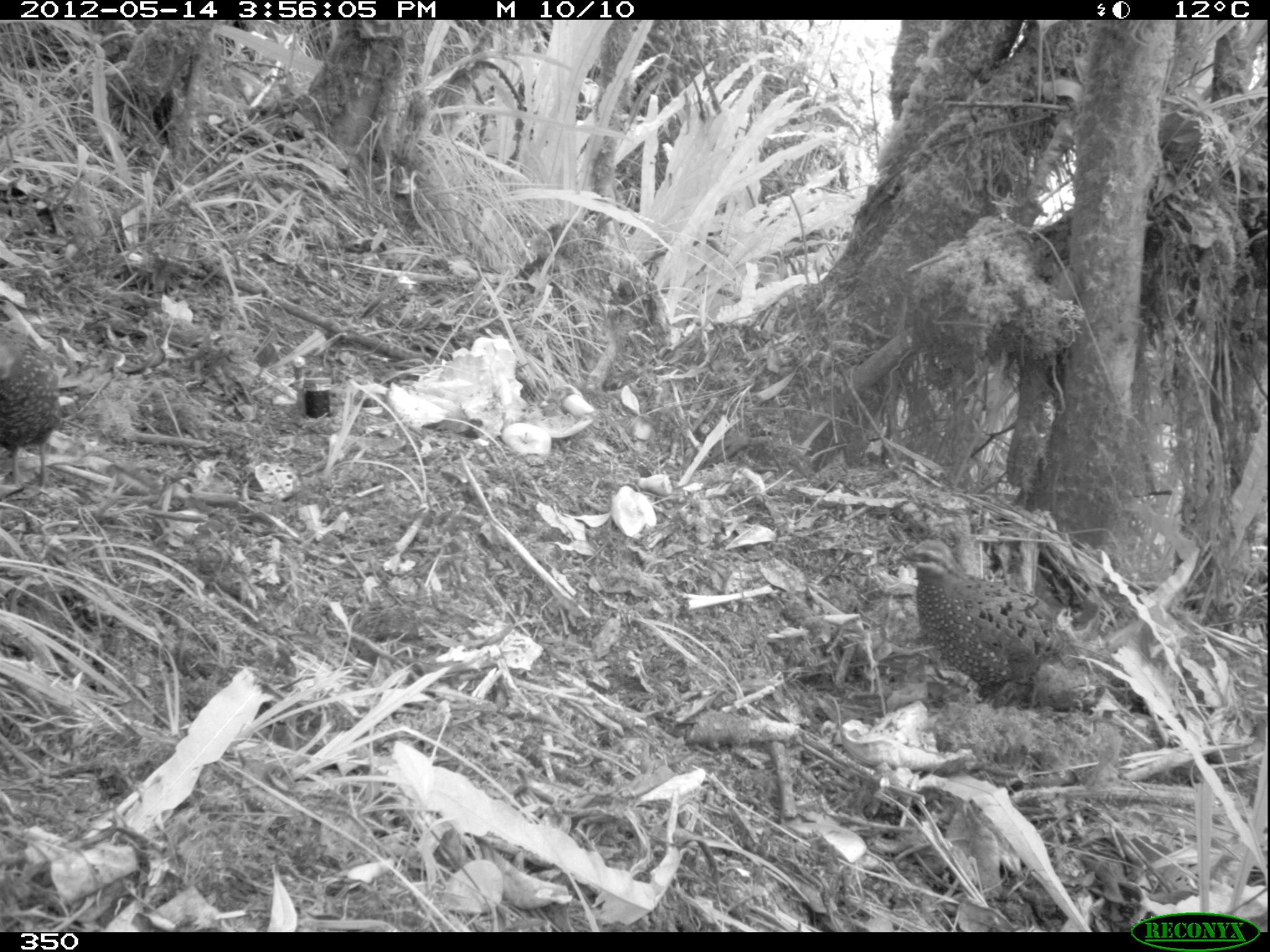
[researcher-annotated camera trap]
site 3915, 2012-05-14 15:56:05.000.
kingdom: Animalia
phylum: Chordata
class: Aves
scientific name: Aves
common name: bird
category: unknown bird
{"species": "unknown bird (bird) (Aves)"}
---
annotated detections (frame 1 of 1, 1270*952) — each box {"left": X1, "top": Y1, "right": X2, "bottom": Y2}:
unknown bird: {"left": 898, "top": 535, "right": 1099, "bottom": 712}; {"left": 0, "top": 315, "right": 71, "bottom": 490}